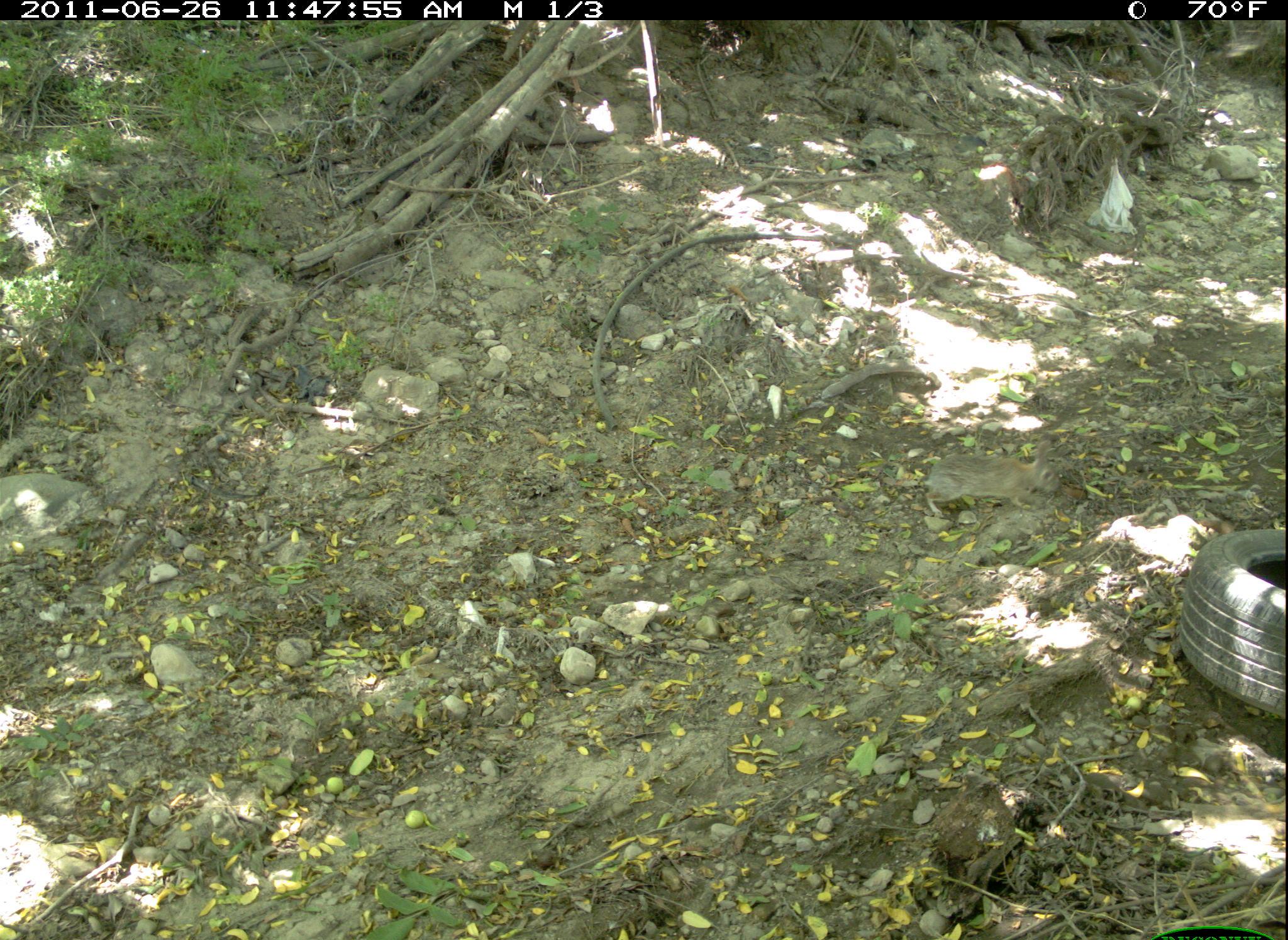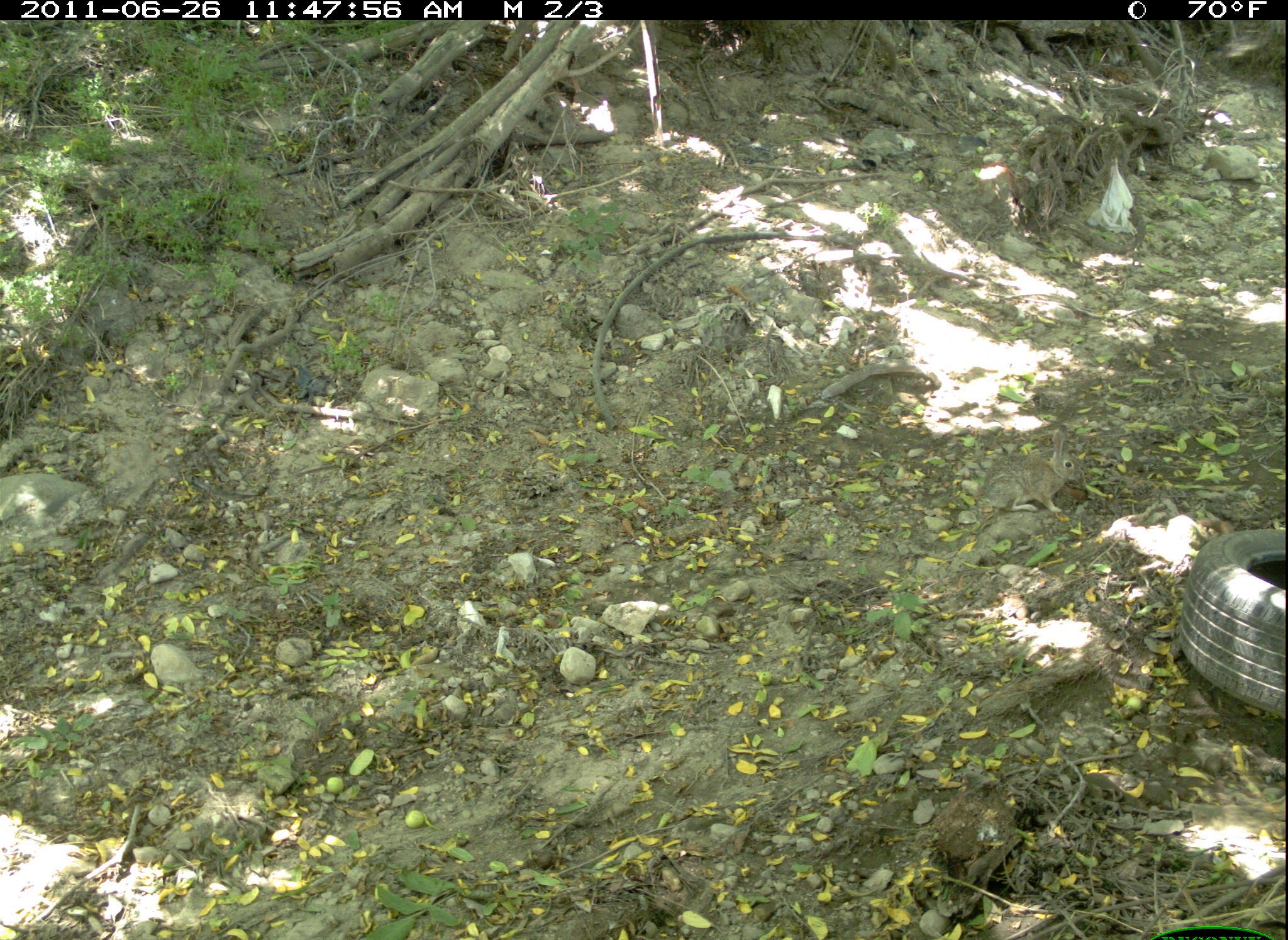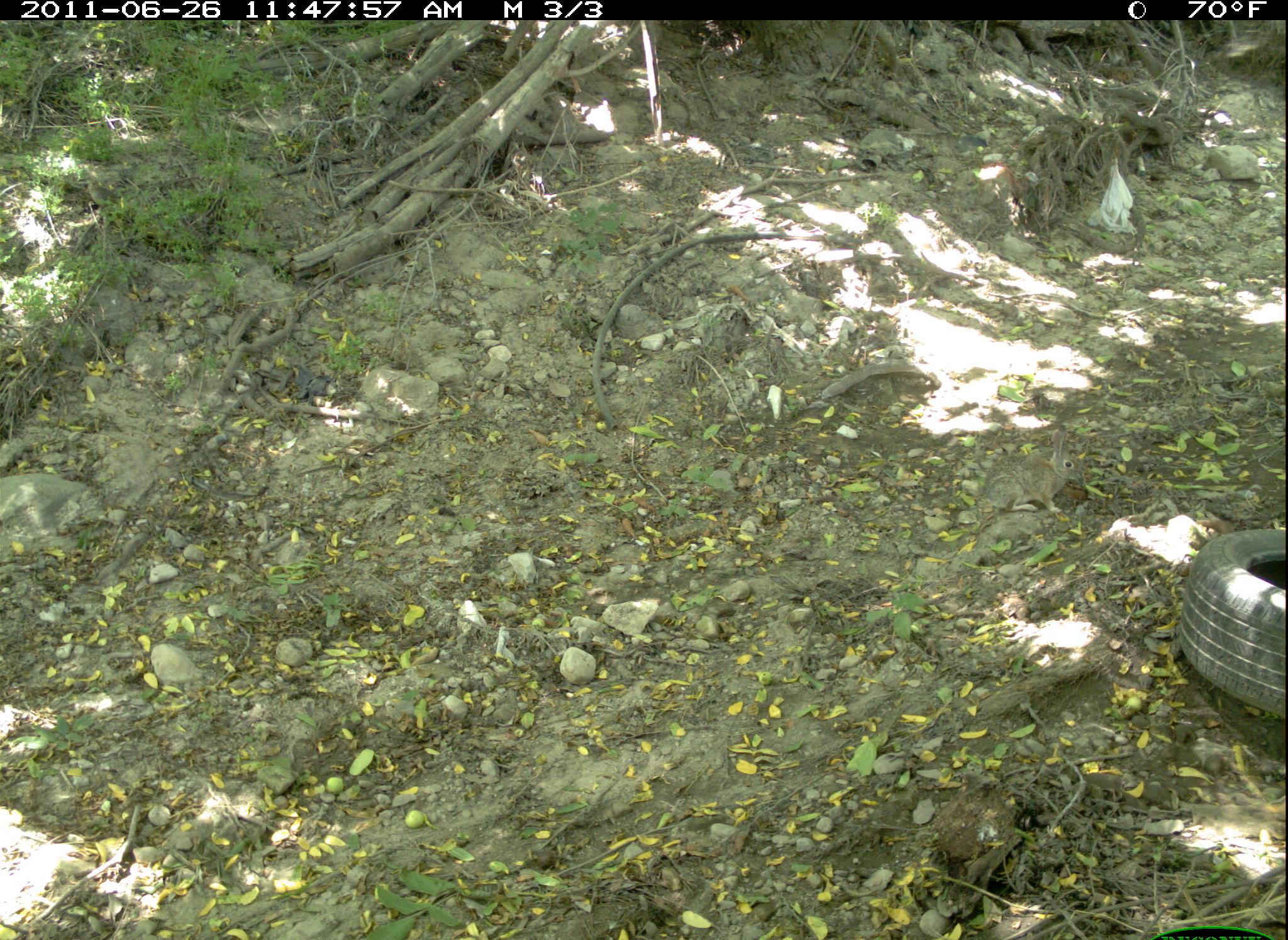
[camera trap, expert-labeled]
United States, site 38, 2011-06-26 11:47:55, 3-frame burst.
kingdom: Animalia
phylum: Chordata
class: Mammalia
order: Lagomorpha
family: Leporidae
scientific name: Leporidae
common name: rabbits and hares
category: rabbit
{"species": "rabbit (rabbits and hares) (Leporidae)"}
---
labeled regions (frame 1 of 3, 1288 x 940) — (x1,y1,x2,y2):
rabbit: (886,414,1148,572)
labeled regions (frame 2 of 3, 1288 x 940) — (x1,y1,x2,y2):
rabbit: (974,420,1091,519)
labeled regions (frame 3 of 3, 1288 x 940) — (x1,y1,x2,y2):
rabbit: (975,418,1091,522)